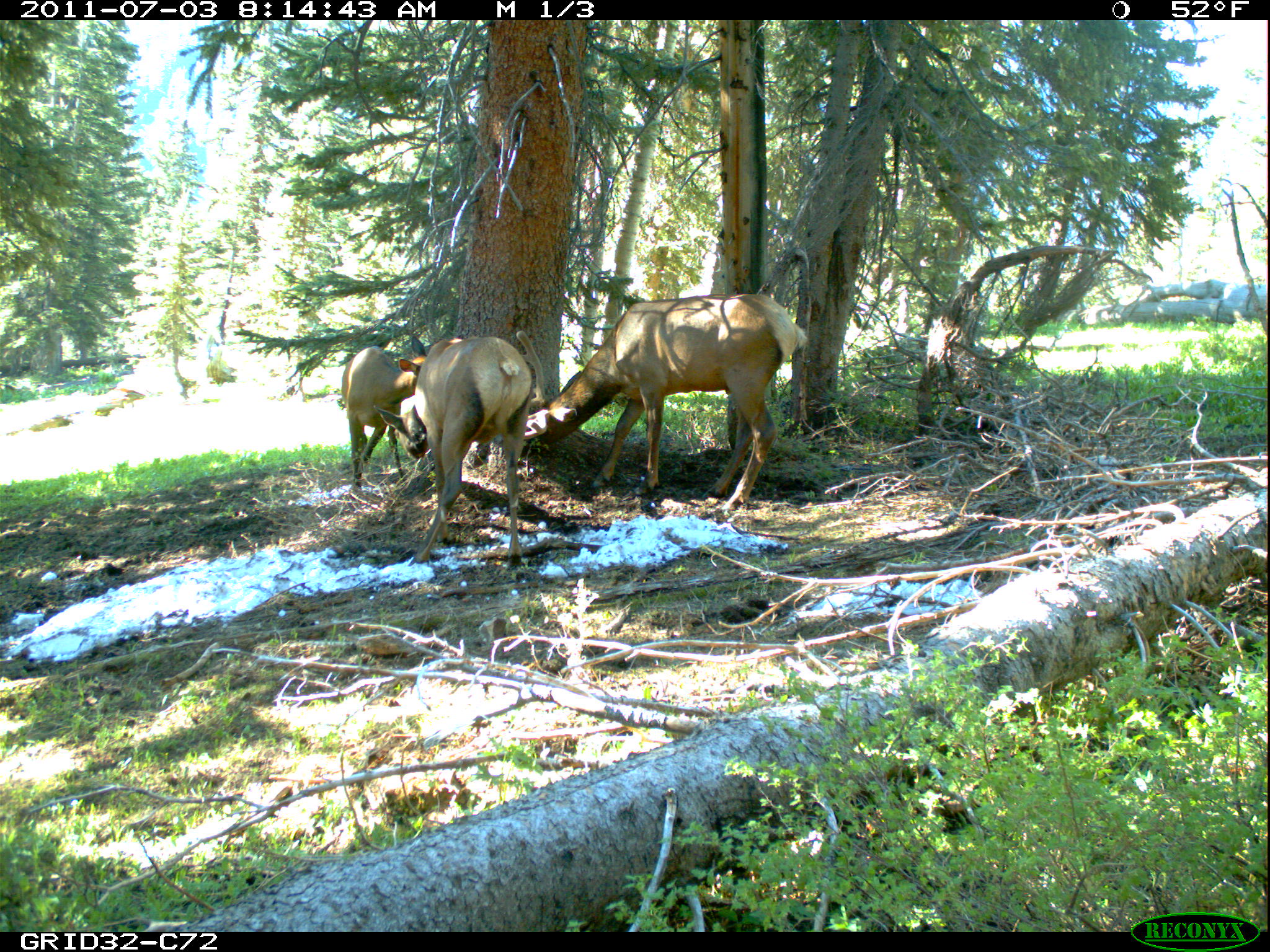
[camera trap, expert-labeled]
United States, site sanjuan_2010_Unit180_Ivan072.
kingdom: Animalia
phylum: Chordata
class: Mammalia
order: Artiodactyla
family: Cervidae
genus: Cervus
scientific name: Cervus elaphus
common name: red deer